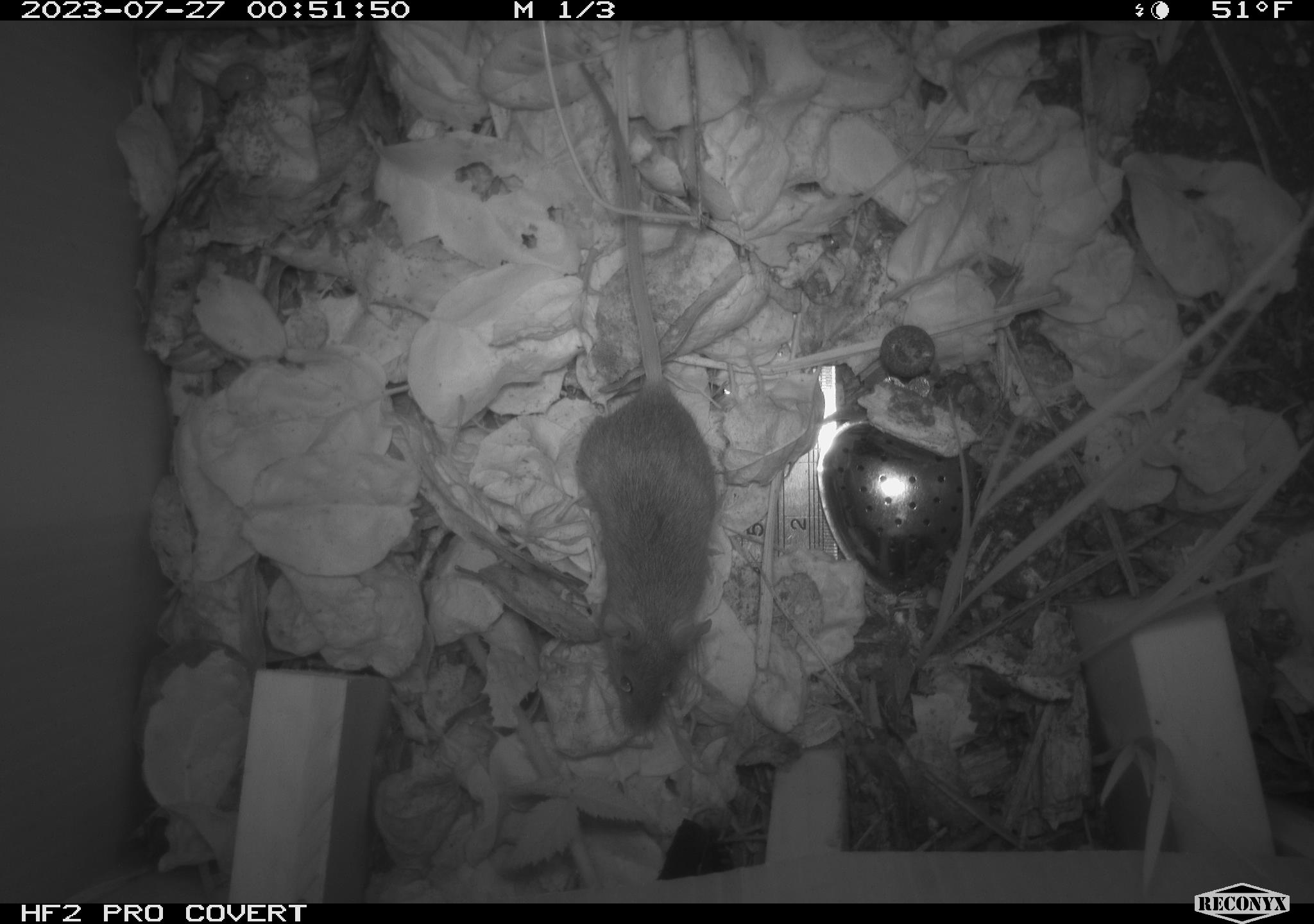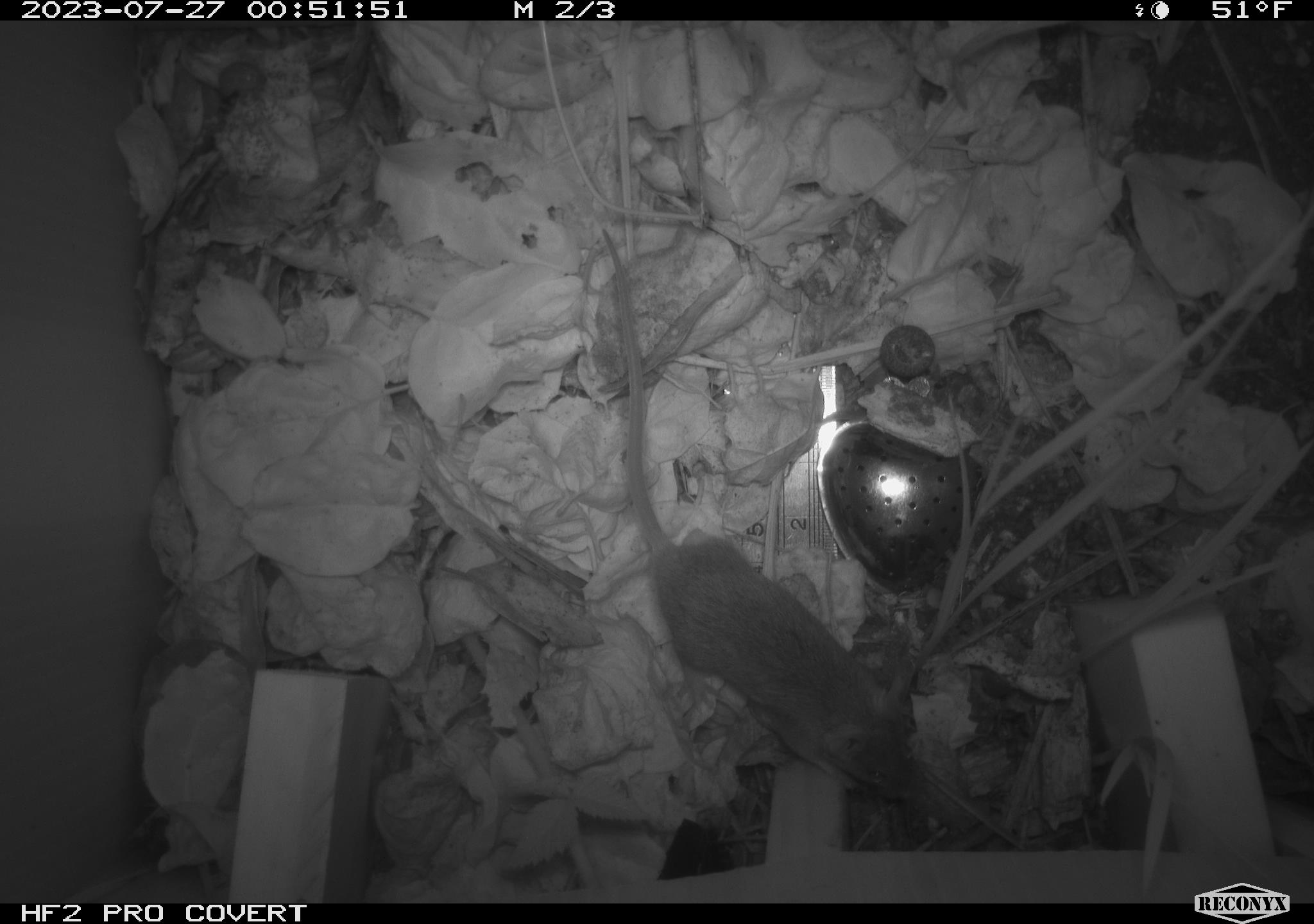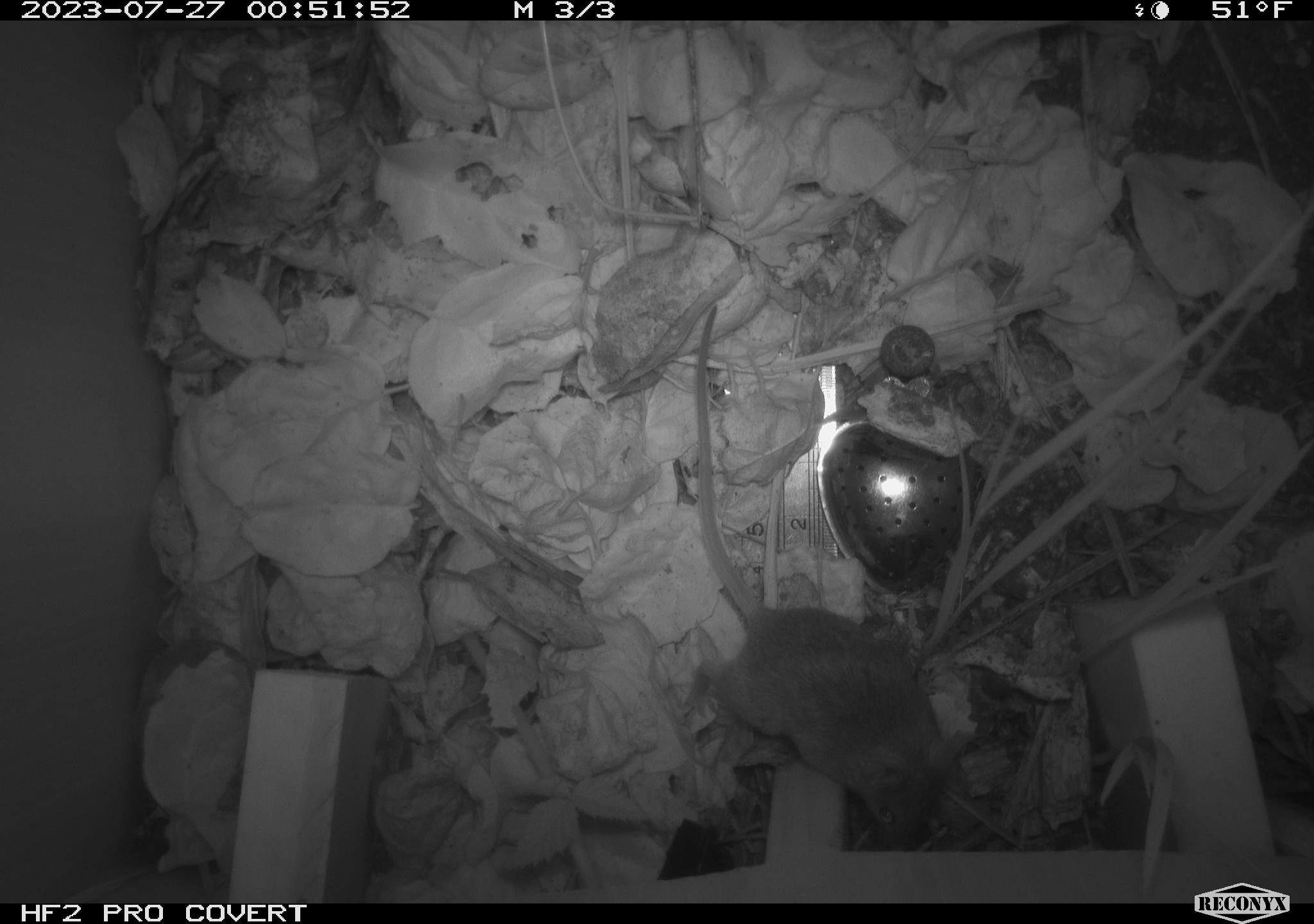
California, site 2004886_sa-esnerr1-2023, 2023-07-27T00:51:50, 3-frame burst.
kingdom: Animalia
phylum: Chordata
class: Mammalia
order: Rodentia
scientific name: Rodentia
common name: mouse species